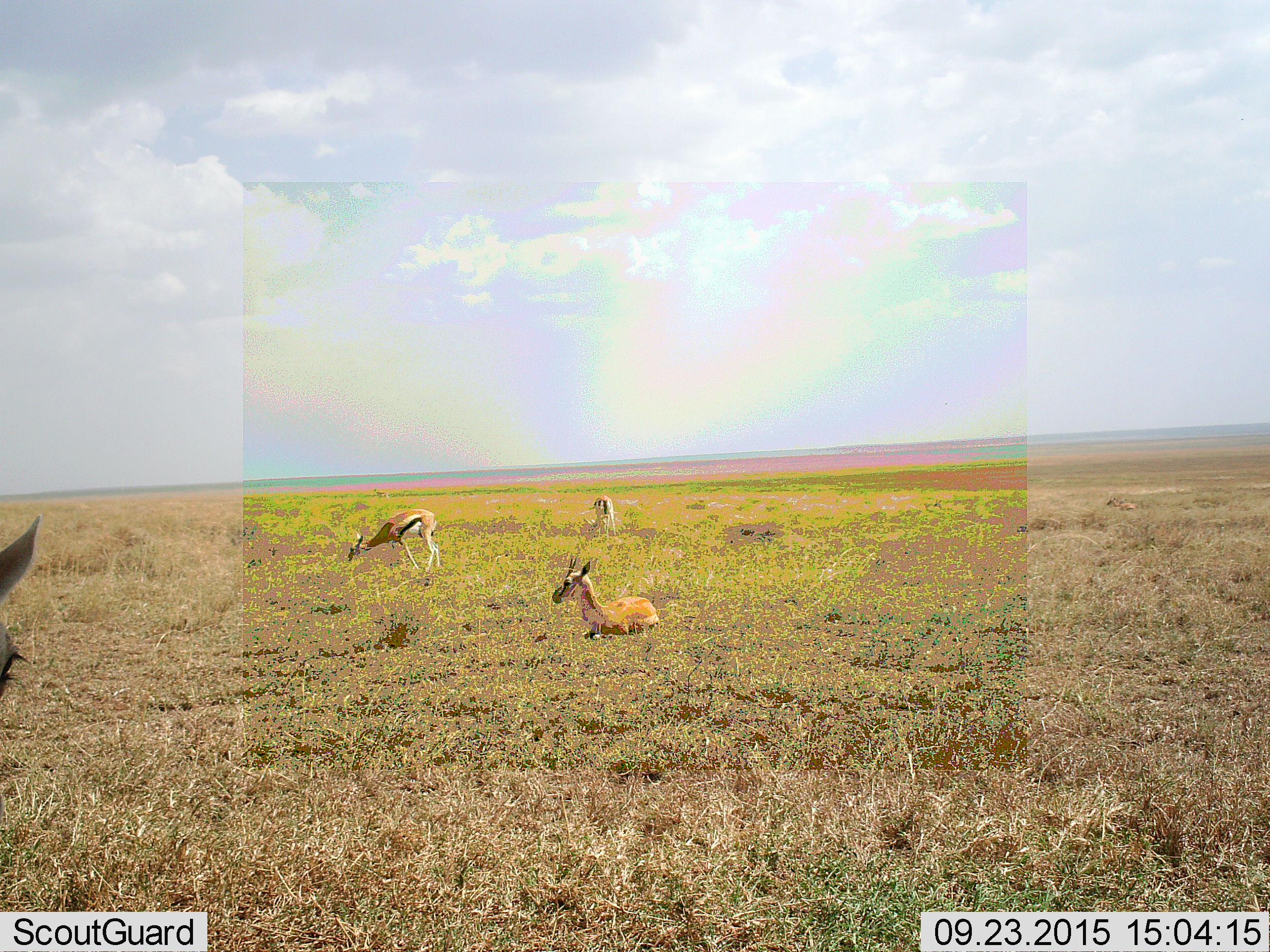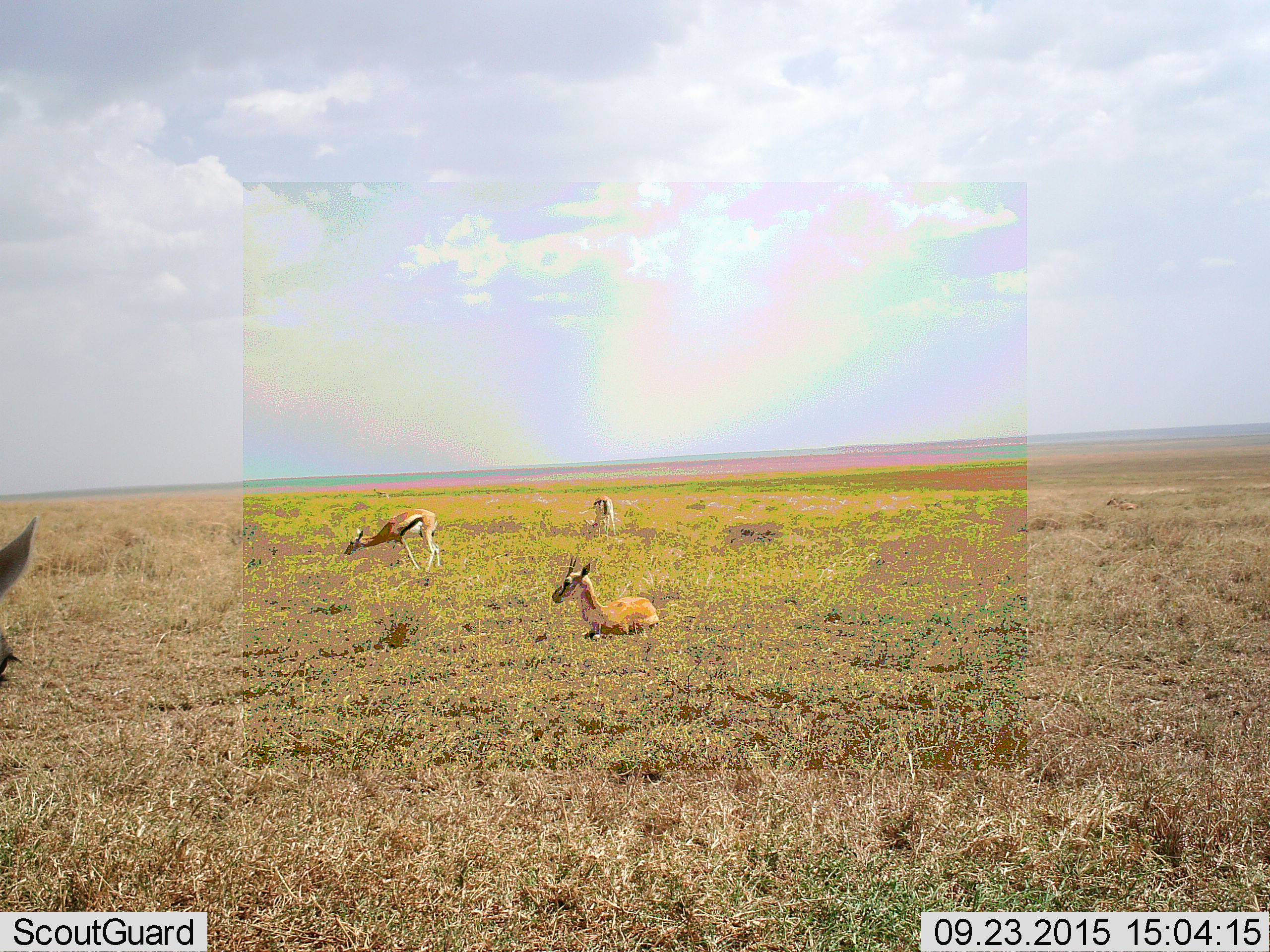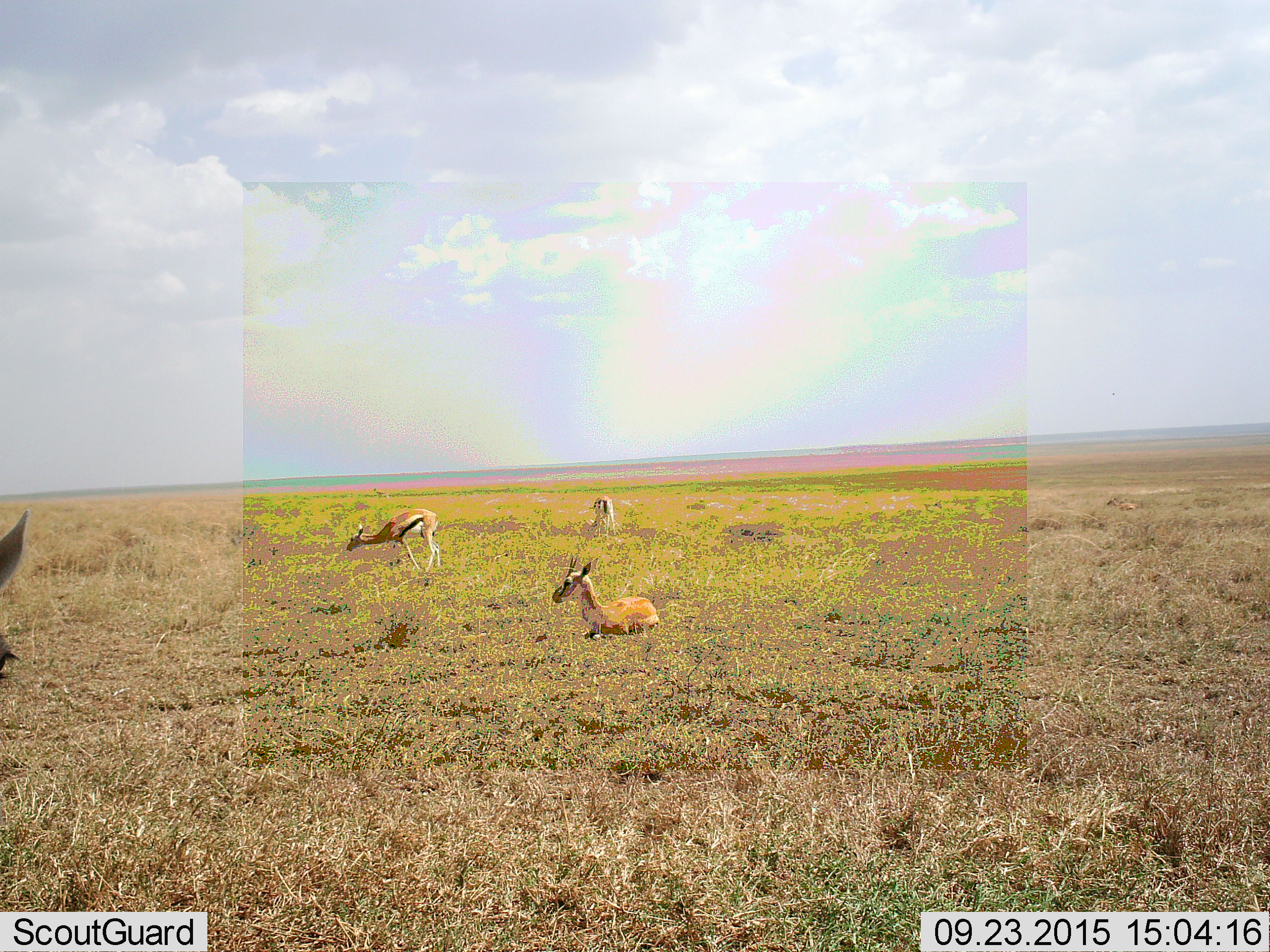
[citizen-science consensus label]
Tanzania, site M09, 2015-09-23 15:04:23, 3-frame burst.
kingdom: Animalia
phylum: Chordata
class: Mammalia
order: Artiodactyla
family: Bovidae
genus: Eudorcas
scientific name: Eudorcas thomsonii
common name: thomson's gazelle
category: gazellethomsons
Gazellethomsons (thomson's gazelle) (Eudorcas thomsonii), count 4. Behavior (volunteer vote fractions): standing 80%, resting 90%, moving 10%, interacting 0%. Young present (vote fraction): 10%. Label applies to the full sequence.